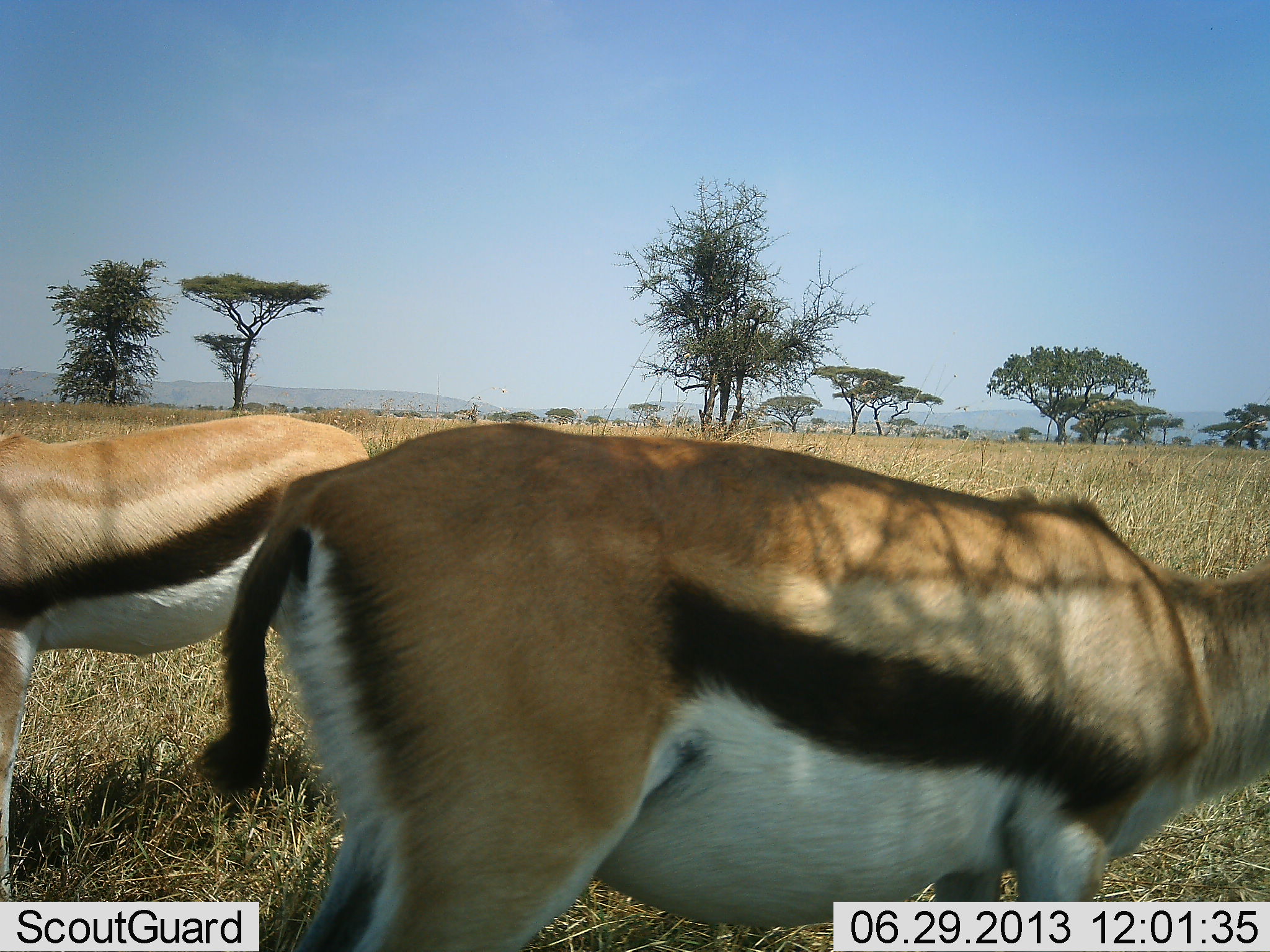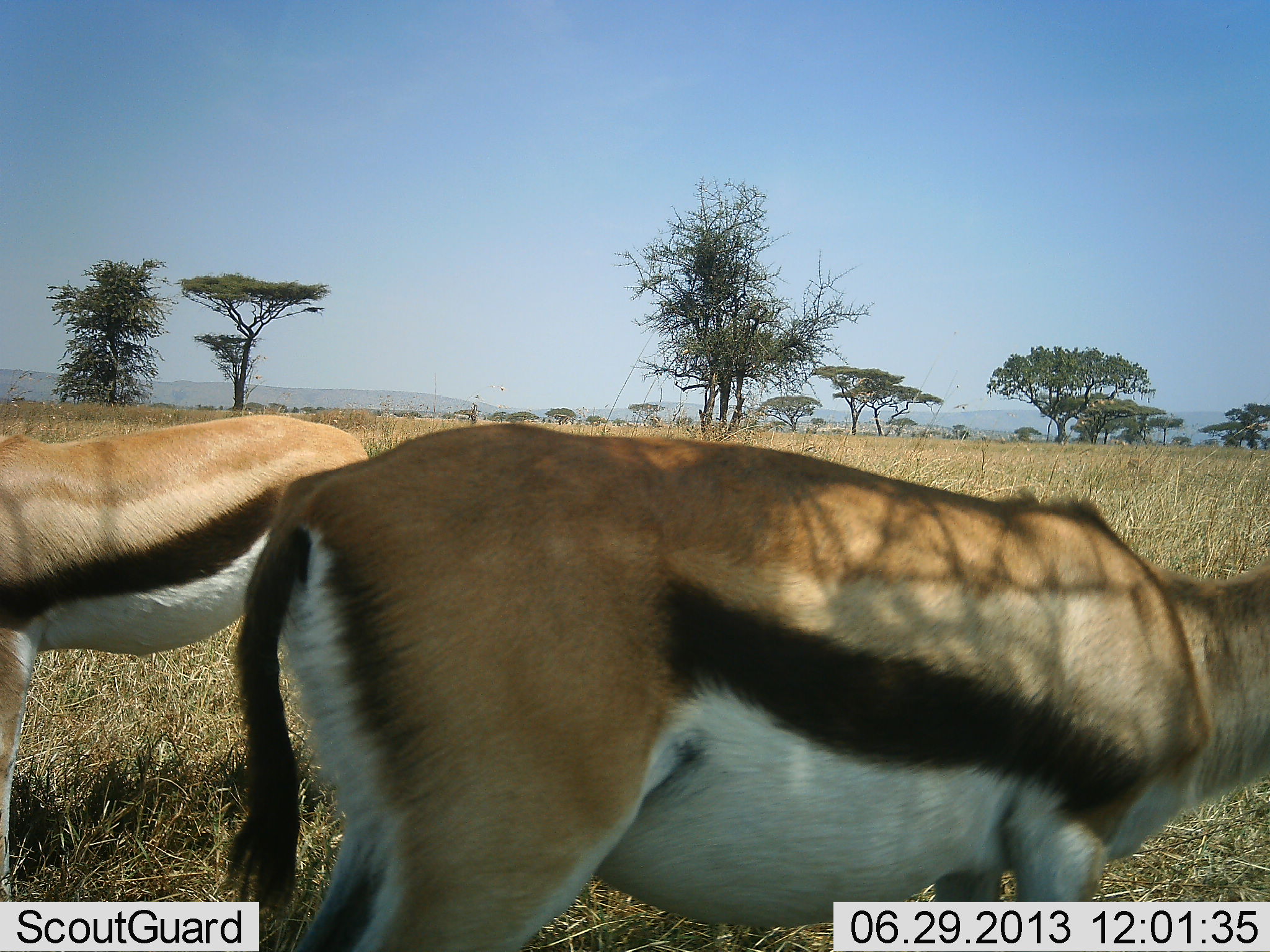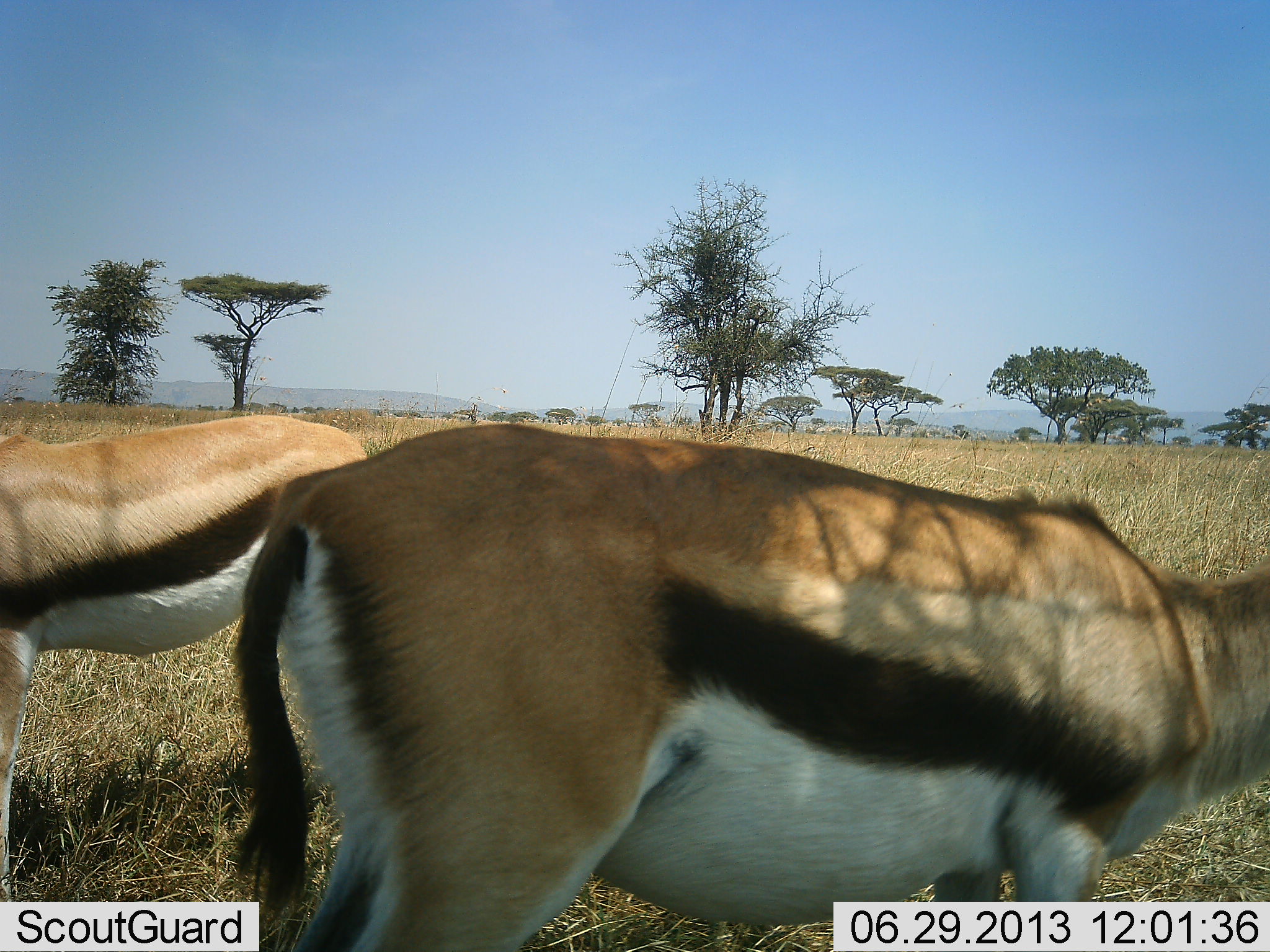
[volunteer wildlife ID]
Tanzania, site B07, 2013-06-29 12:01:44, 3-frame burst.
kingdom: Animalia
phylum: Chordata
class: Mammalia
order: Artiodactyla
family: Bovidae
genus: Eudorcas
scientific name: Eudorcas thomsonii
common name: thomson's gazelle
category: gazellethomsons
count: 2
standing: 95%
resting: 0%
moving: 0%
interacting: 0%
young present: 0%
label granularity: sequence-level